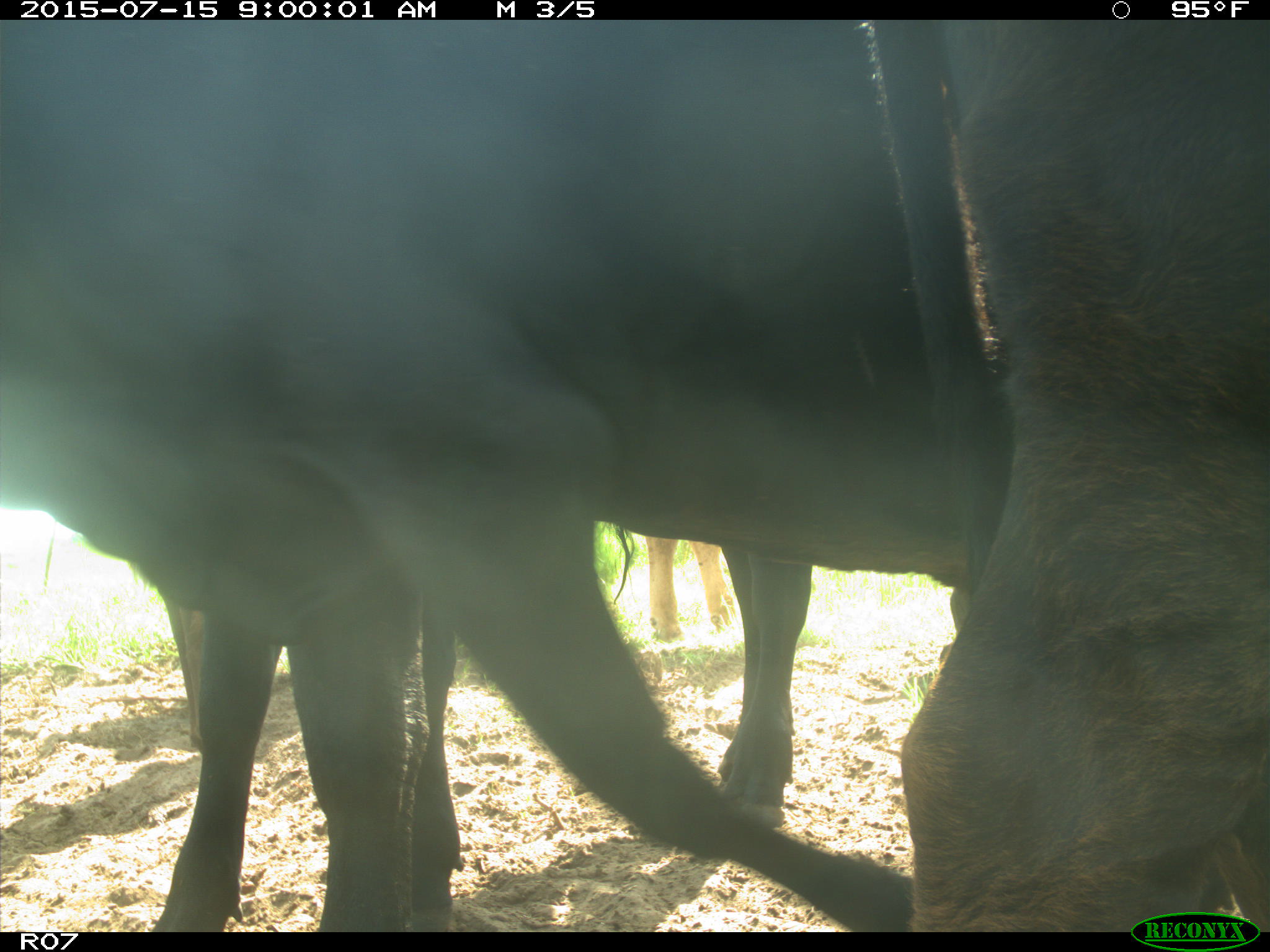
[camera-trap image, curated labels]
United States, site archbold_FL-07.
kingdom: Animalia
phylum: Chordata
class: Mammalia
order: Artiodactyla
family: Bovidae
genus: Bos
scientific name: Bos taurus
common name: domestic cow